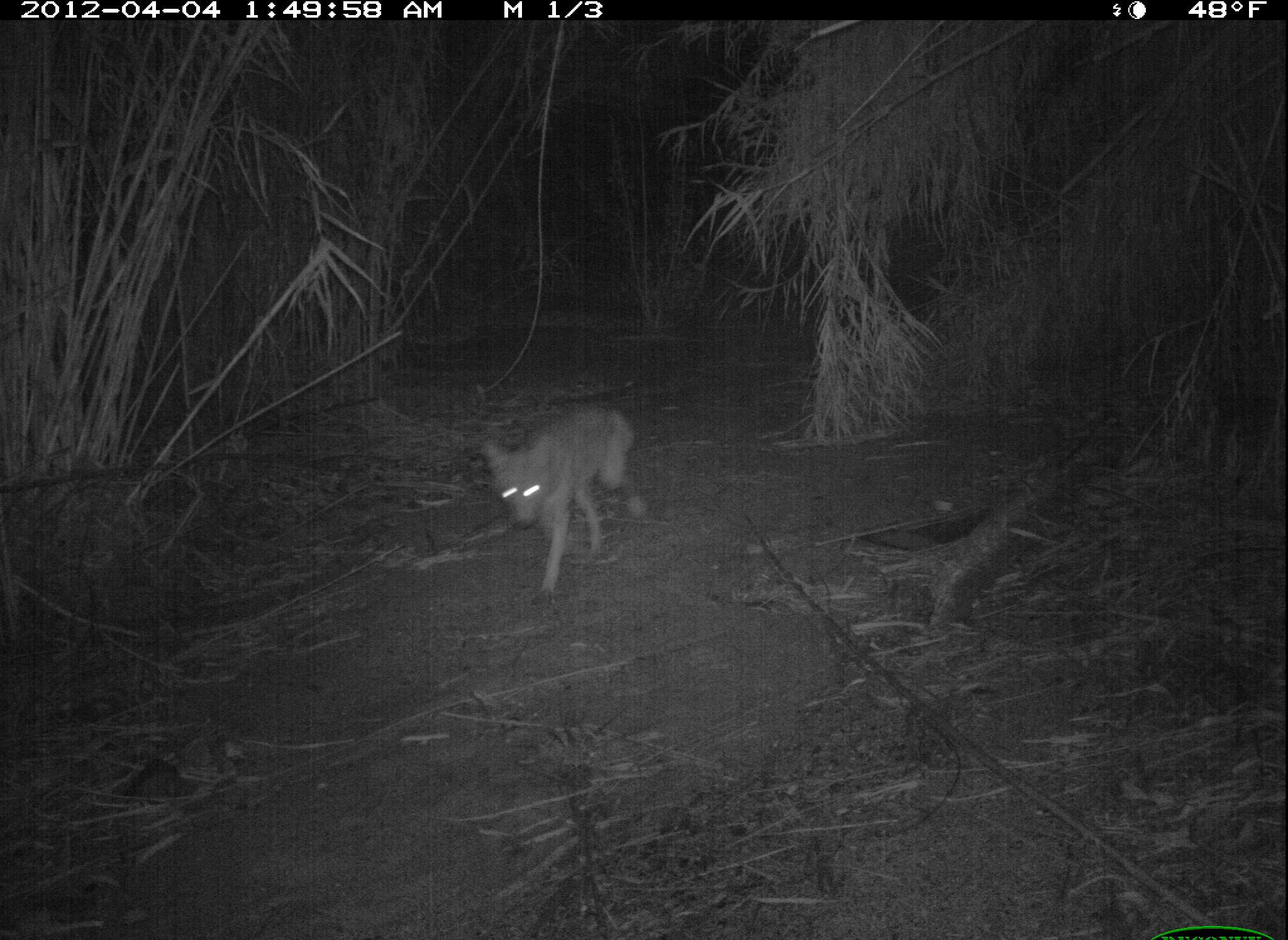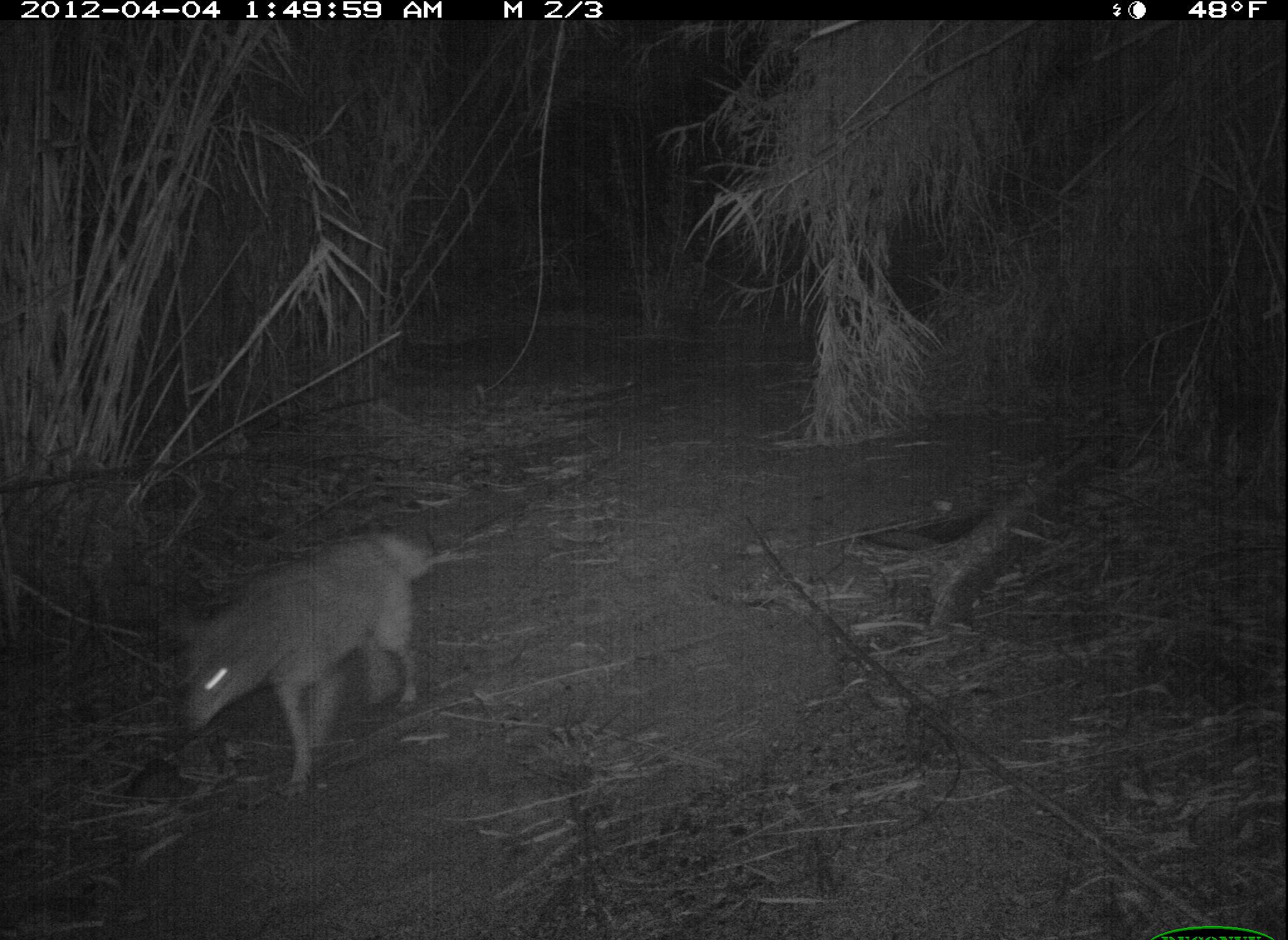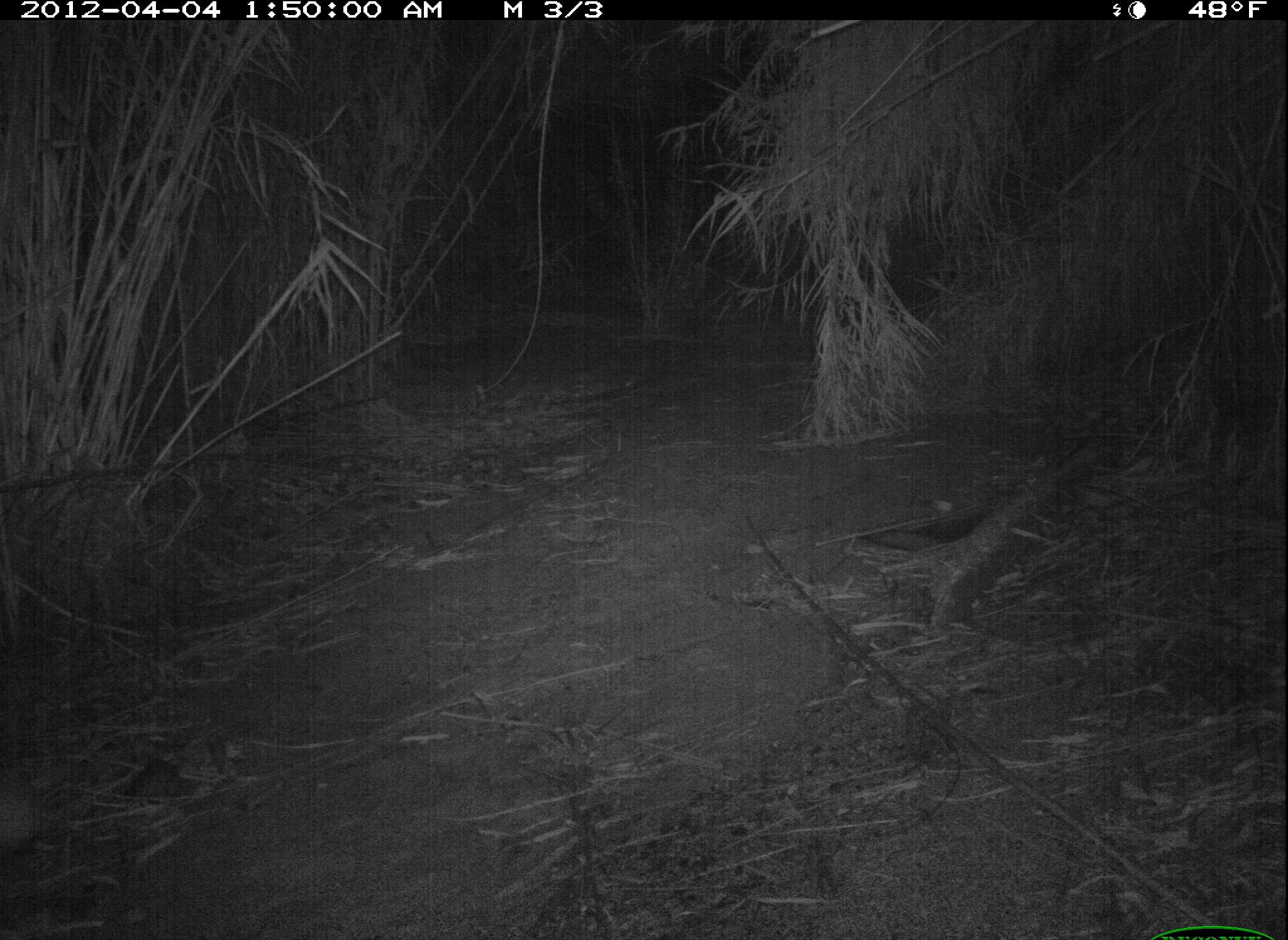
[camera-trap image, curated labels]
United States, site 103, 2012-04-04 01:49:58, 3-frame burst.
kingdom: Animalia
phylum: Chordata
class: Mammalia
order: Carnivora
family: Canidae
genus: Canis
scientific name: Canis latrans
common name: coyote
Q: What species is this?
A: Coyote (Canis latrans).